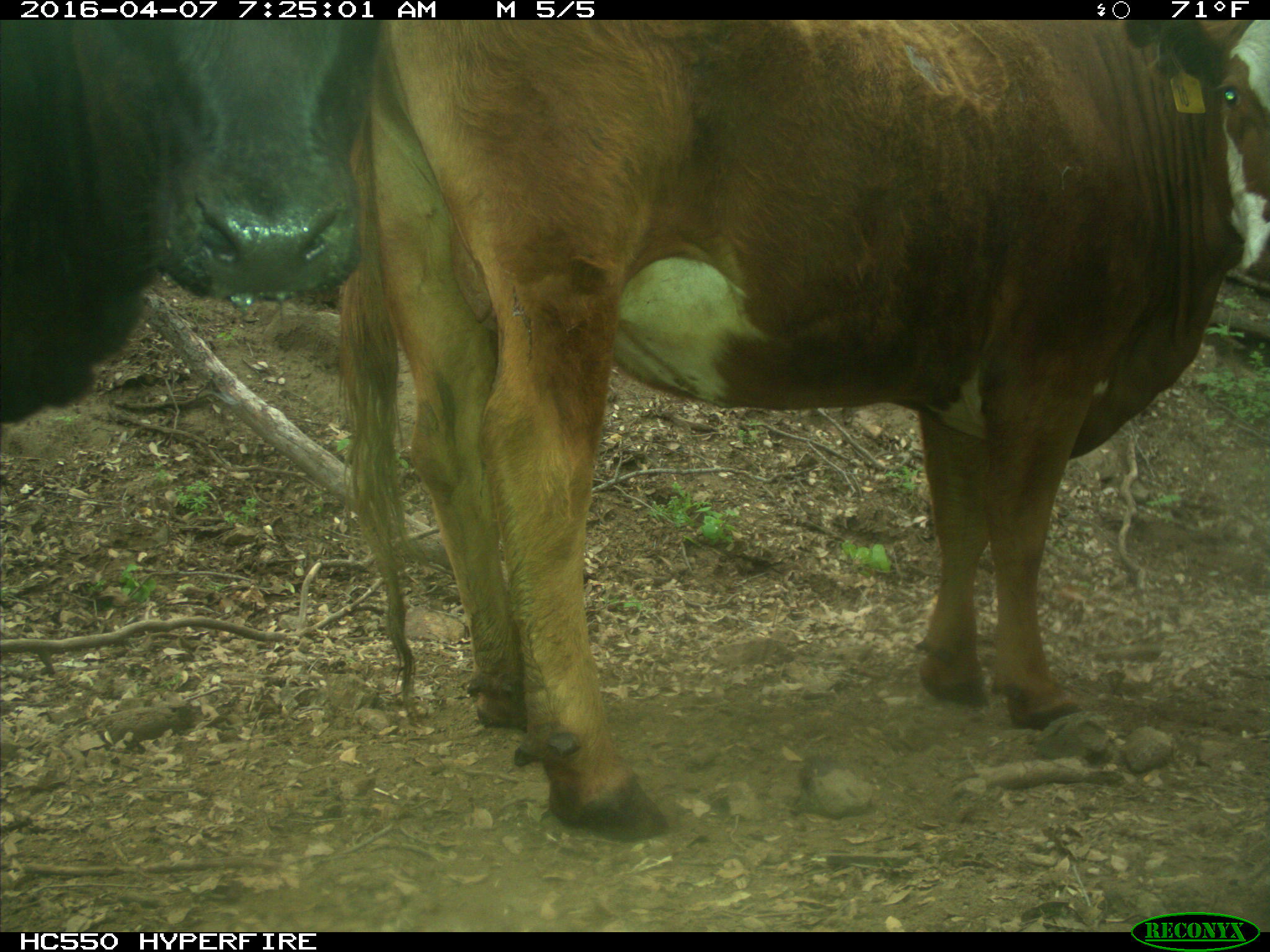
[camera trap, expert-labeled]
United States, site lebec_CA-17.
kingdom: Animalia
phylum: Chordata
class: Mammalia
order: Artiodactyla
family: Bovidae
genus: Bos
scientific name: Bos taurus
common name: domestic cow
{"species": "Bos taurus (domestic cow)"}